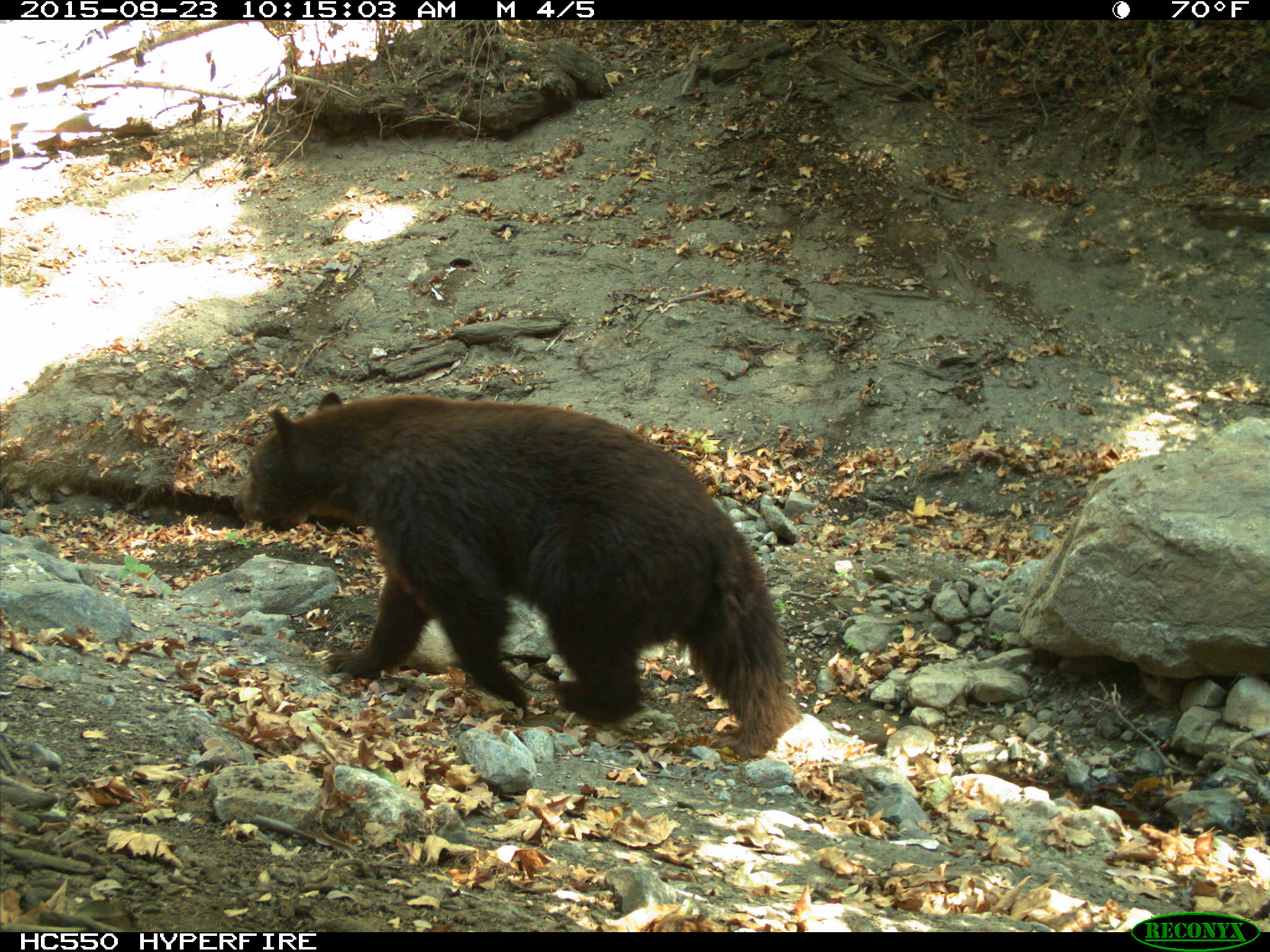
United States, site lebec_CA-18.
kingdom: Animalia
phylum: Chordata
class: Mammalia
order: Carnivora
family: Ursidae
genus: Ursus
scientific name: Ursus americanus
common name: american black bear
Ursus americanus (american black bear).